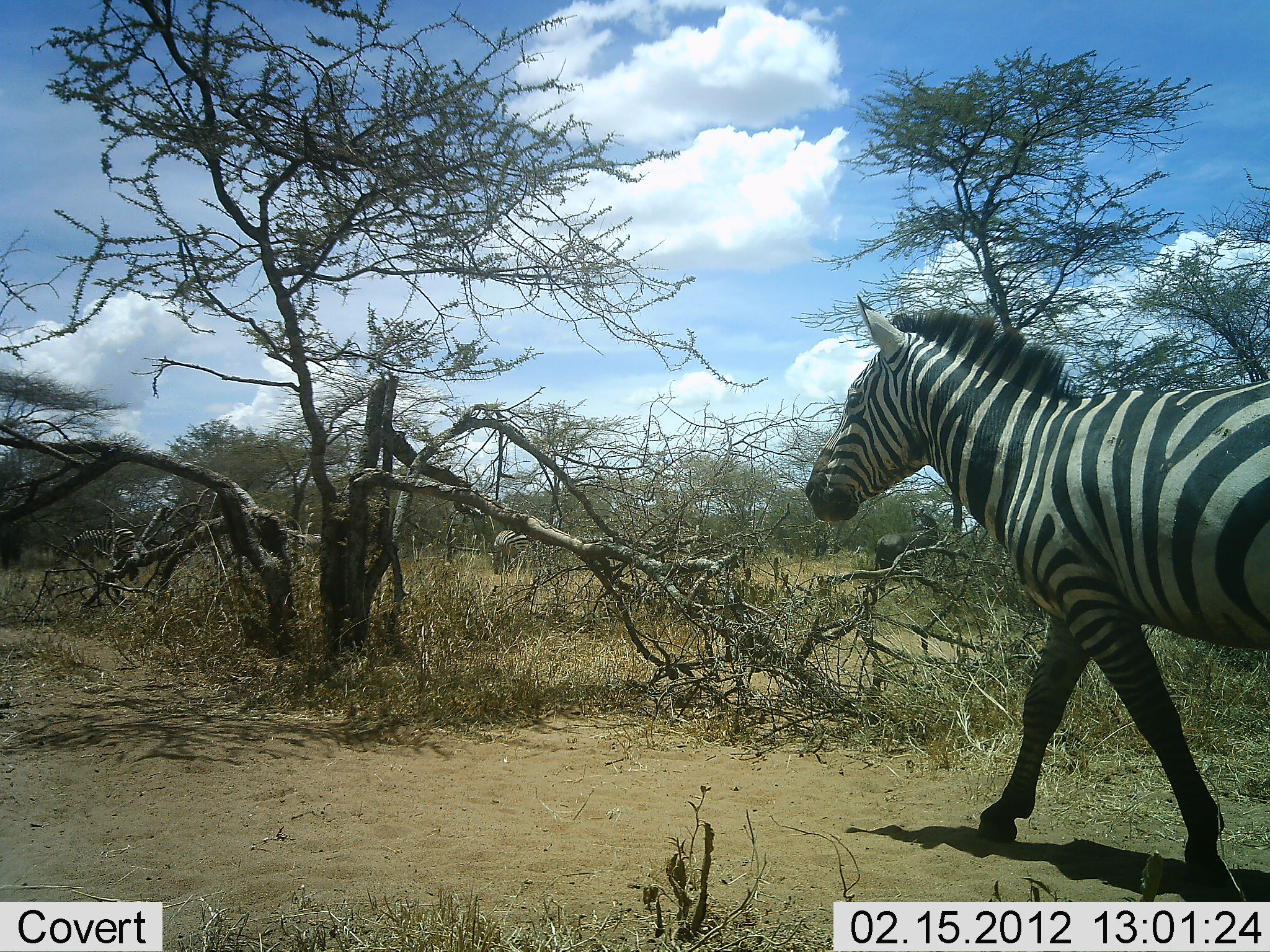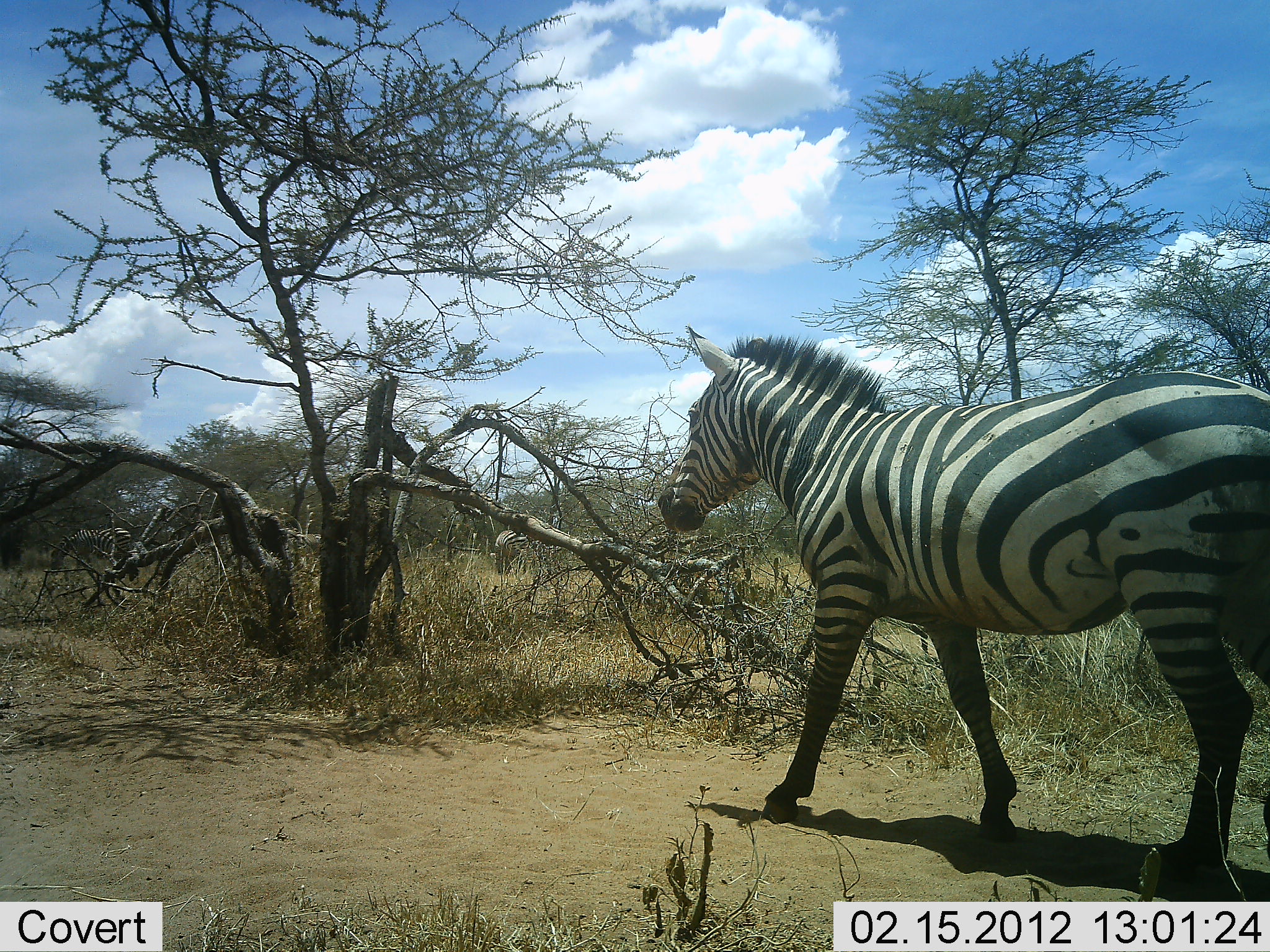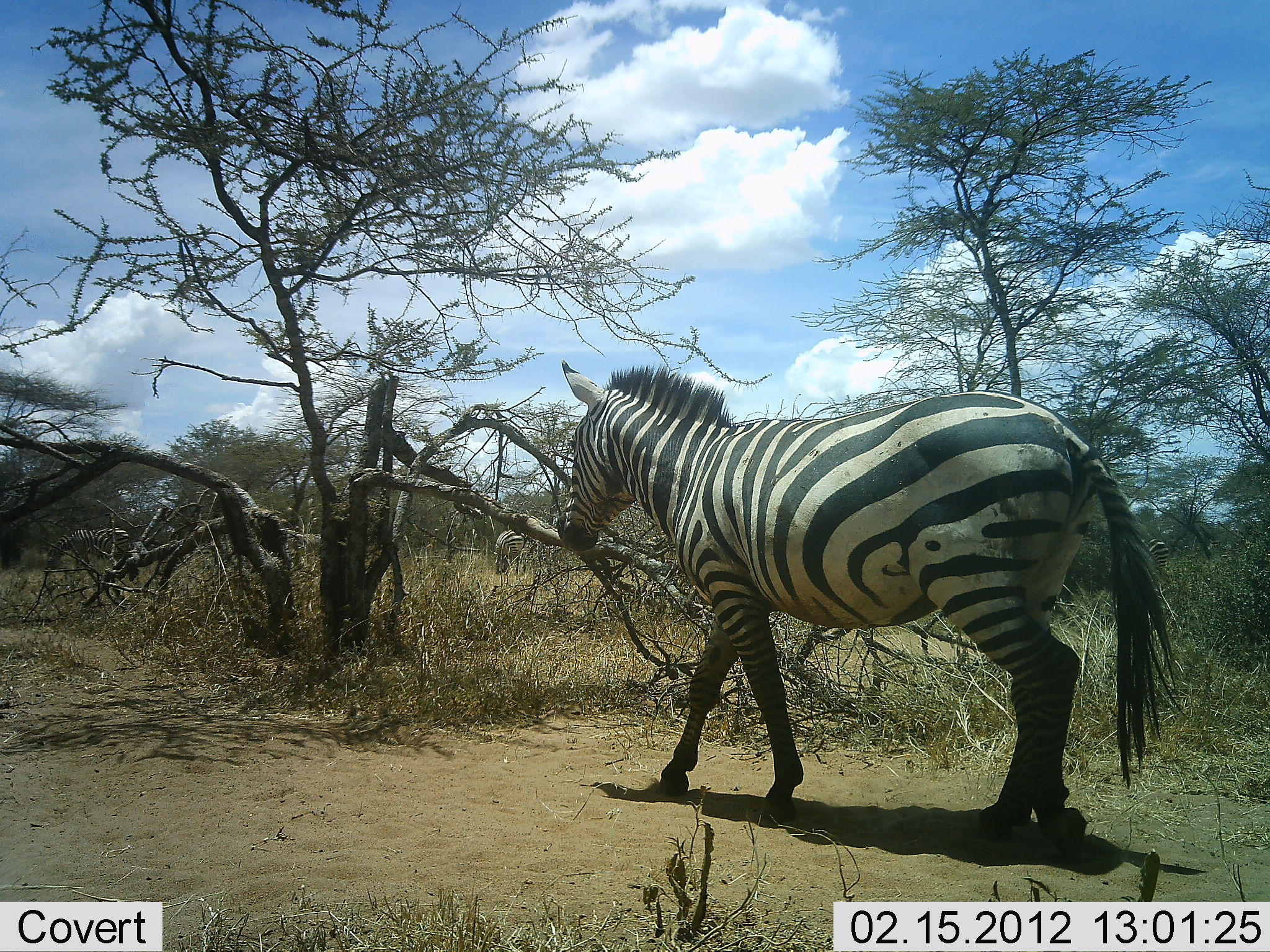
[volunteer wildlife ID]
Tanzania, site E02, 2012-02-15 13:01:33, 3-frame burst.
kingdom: Animalia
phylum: Chordata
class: Mammalia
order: Perissodactyla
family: Equidae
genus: Equus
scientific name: Equus quagga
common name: plains zebra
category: zebra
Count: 1.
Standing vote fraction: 5%.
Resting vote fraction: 0%.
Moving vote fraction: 95%.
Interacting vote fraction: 0%.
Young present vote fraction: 0%.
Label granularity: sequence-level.